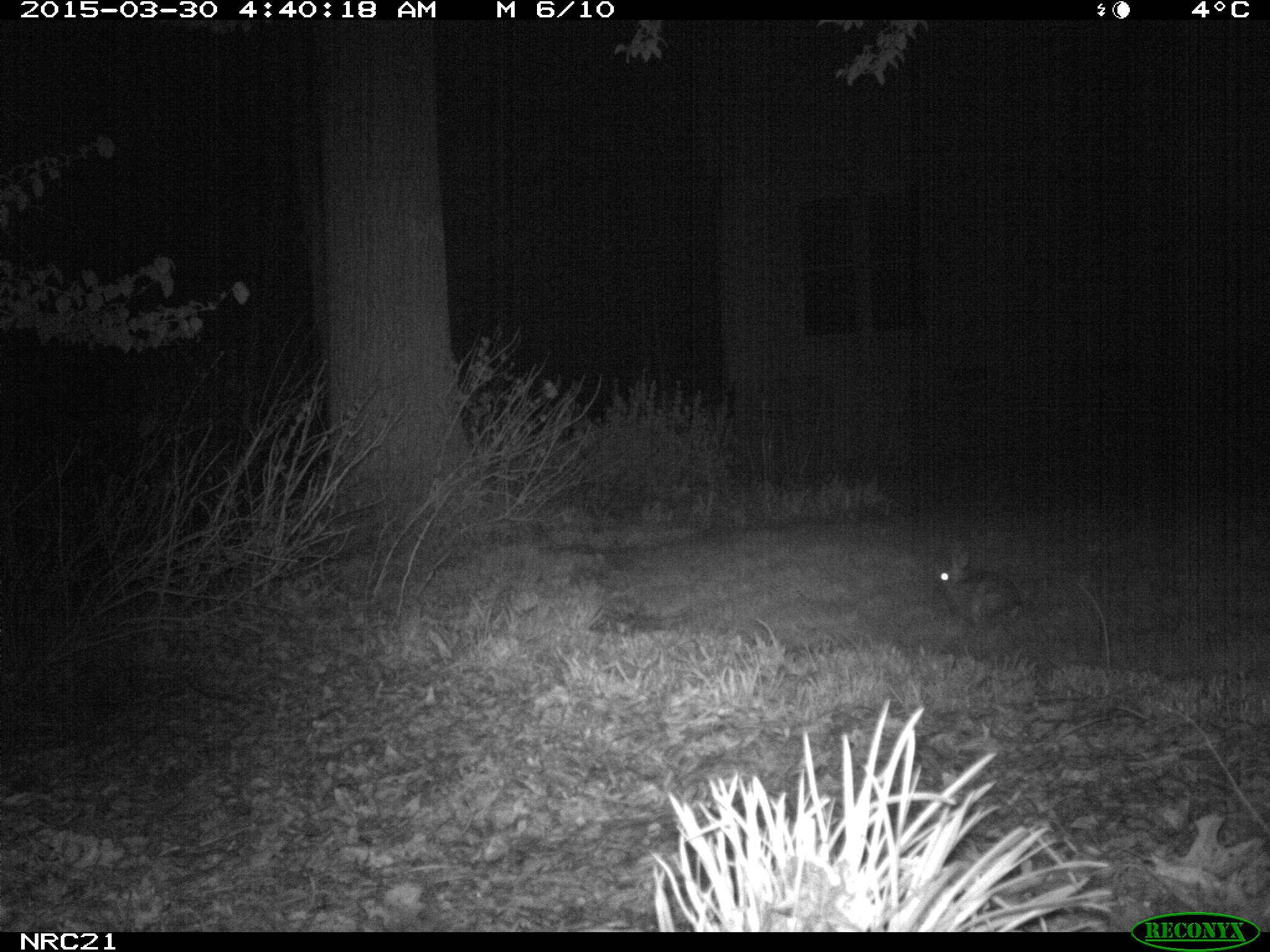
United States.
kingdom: Animalia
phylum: Chordata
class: Mammalia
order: Lagomorpha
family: Leporidae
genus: Sylvilagus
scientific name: Sylvilagus floridanus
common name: eastern cottontail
Eastern Cottontail (Sylvilagus floridanus).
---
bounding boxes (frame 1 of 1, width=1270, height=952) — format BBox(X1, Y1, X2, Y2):
Eastern Cottontail: BBox(926, 540, 1036, 629)